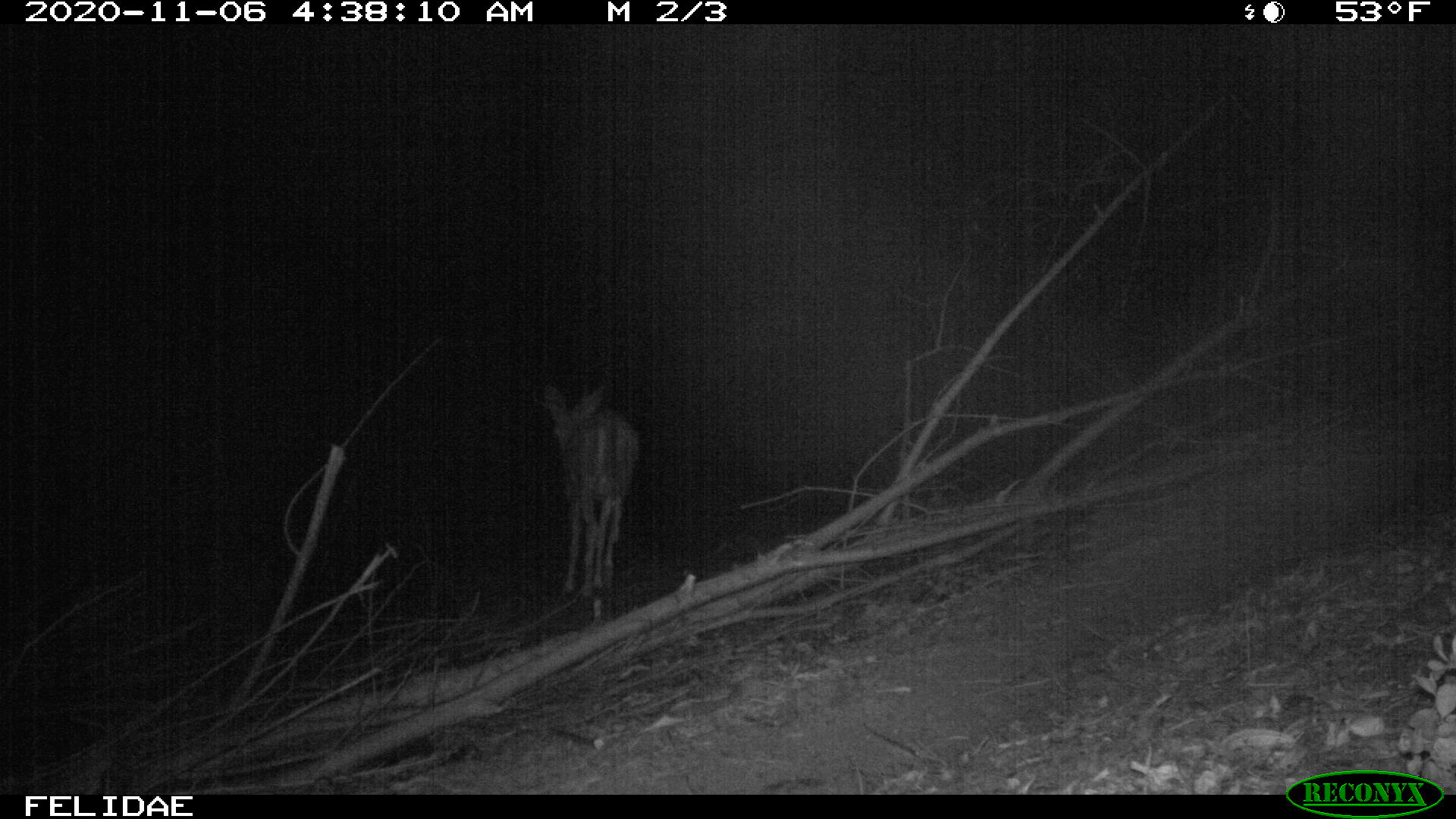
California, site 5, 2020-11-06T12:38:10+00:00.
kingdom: Animalia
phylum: Chordata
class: Mammalia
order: Artiodactyla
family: Cervidae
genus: Odocoileus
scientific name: Odocoileus hemionus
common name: mule deer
Mule deer (Odocoileus hemionus).